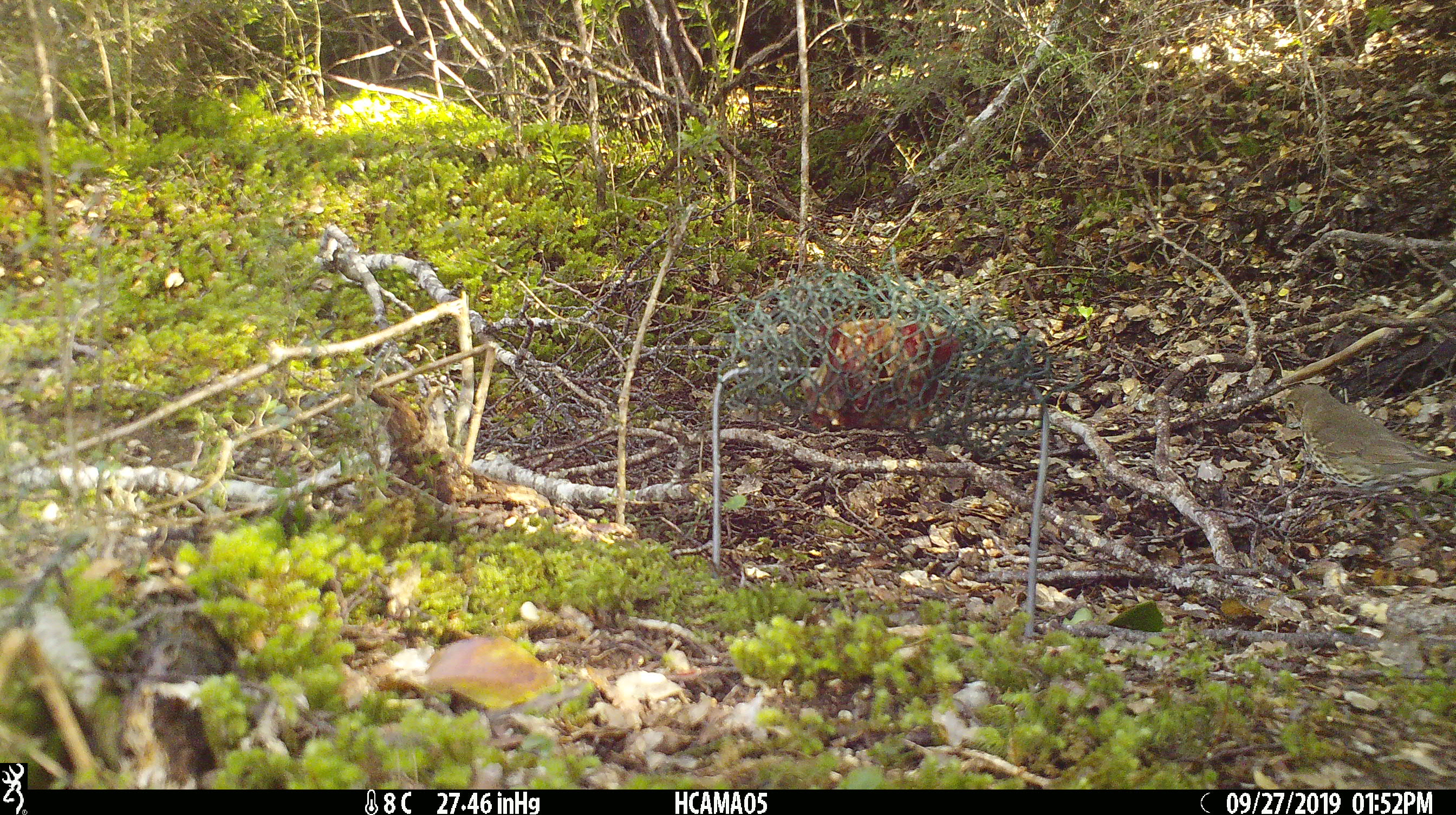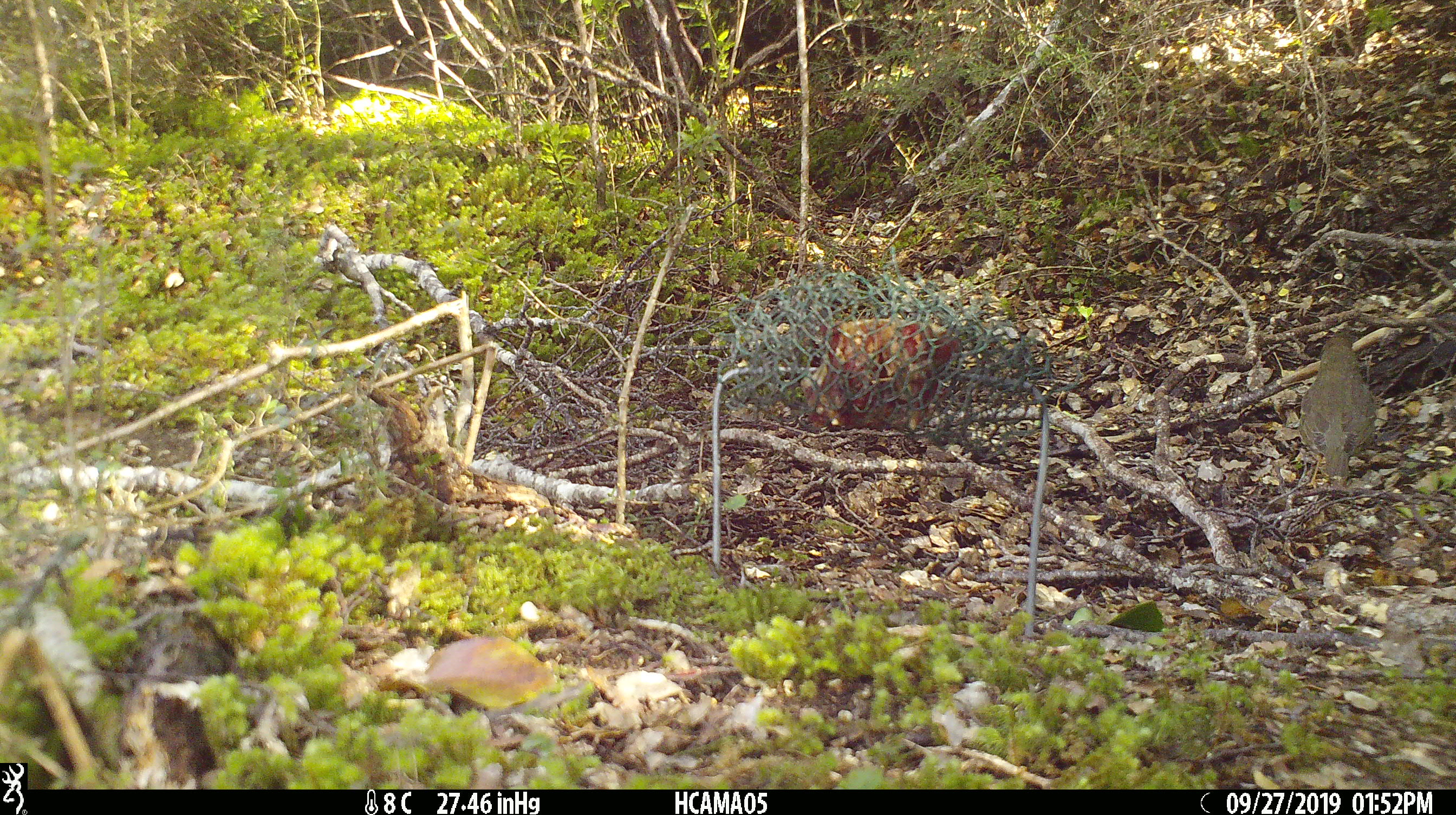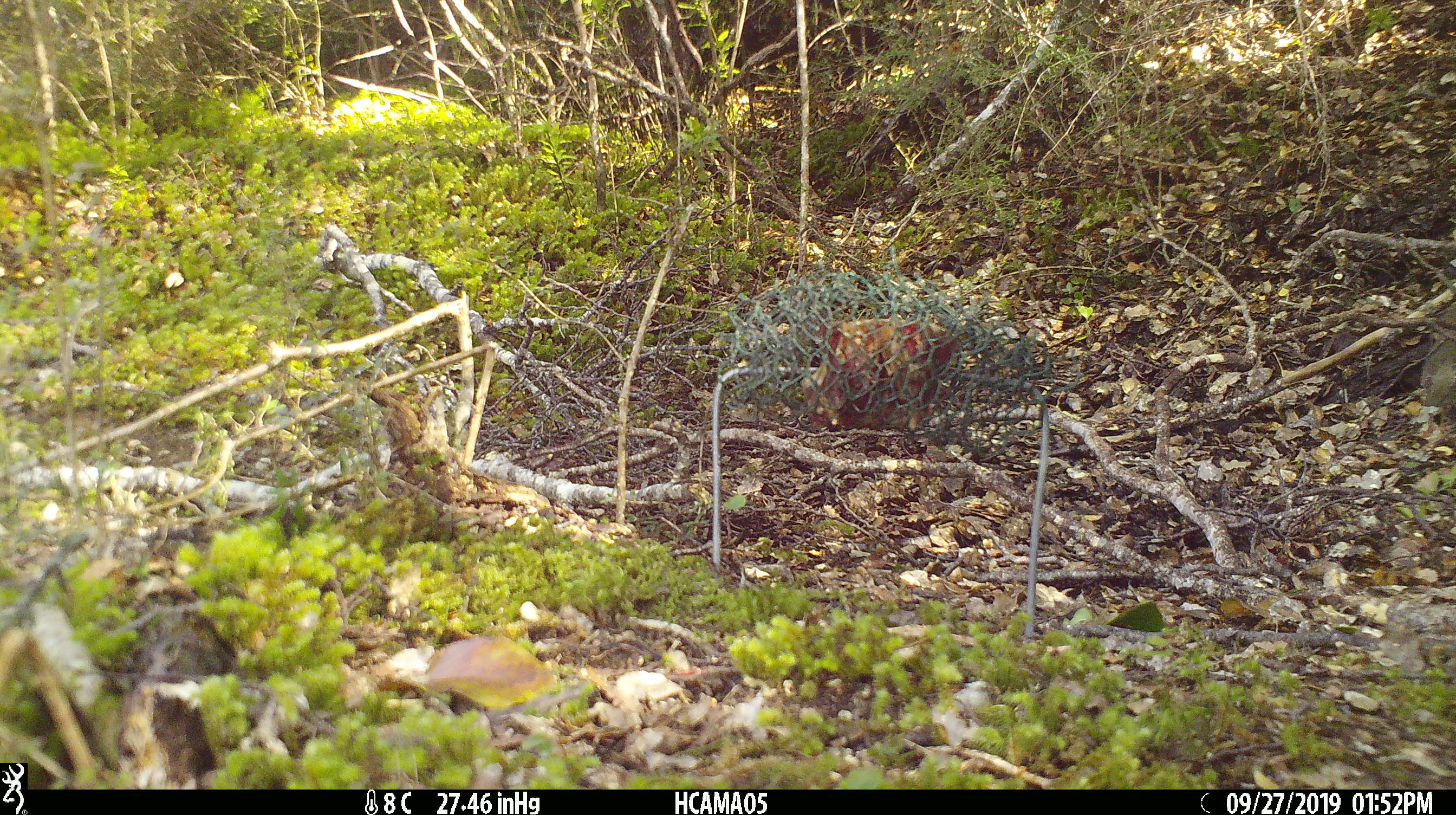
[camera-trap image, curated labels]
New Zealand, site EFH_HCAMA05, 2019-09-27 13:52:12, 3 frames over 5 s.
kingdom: Animalia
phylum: Chordata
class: Aves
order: Passeriformes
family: Turdidae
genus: Turdus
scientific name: Turdus philomelos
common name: song thrush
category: thrush